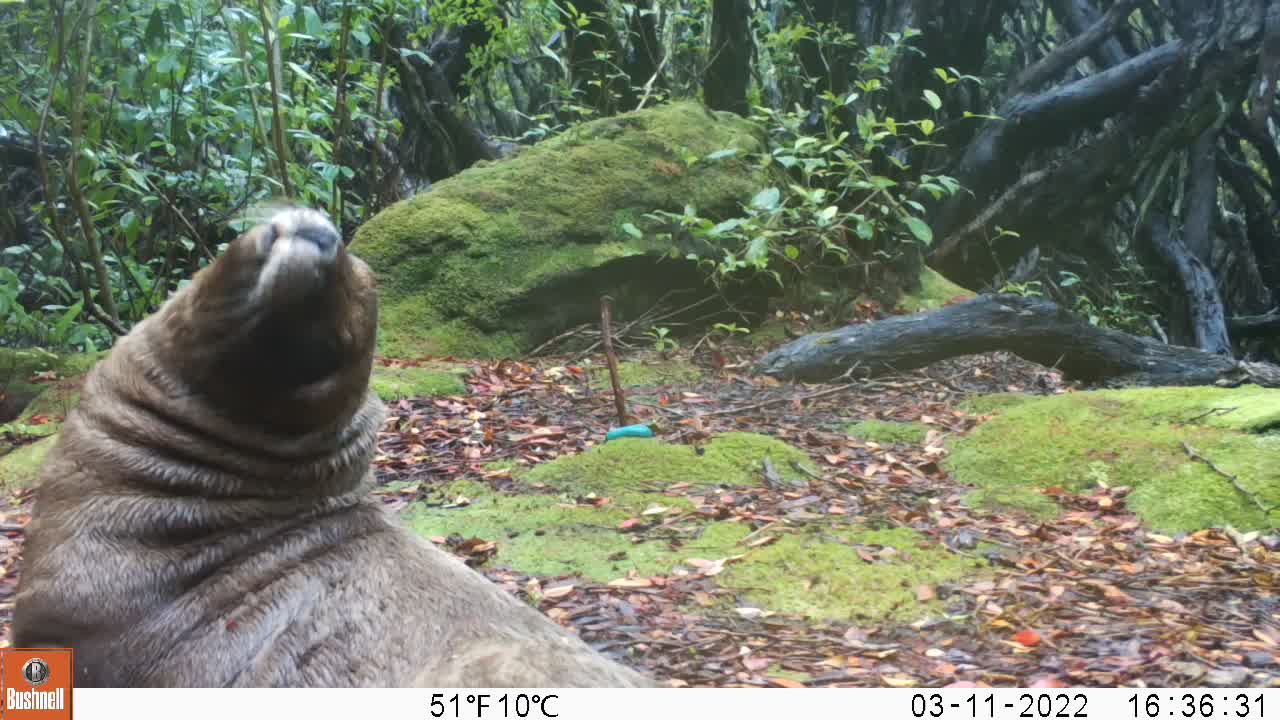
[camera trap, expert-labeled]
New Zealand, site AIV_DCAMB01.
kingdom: Animalia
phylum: Chordata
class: Mammalia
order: Carnivora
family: Otariidae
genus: Phocarctos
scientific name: Phocarctos hookeri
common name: new zealand sea lion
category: sealion